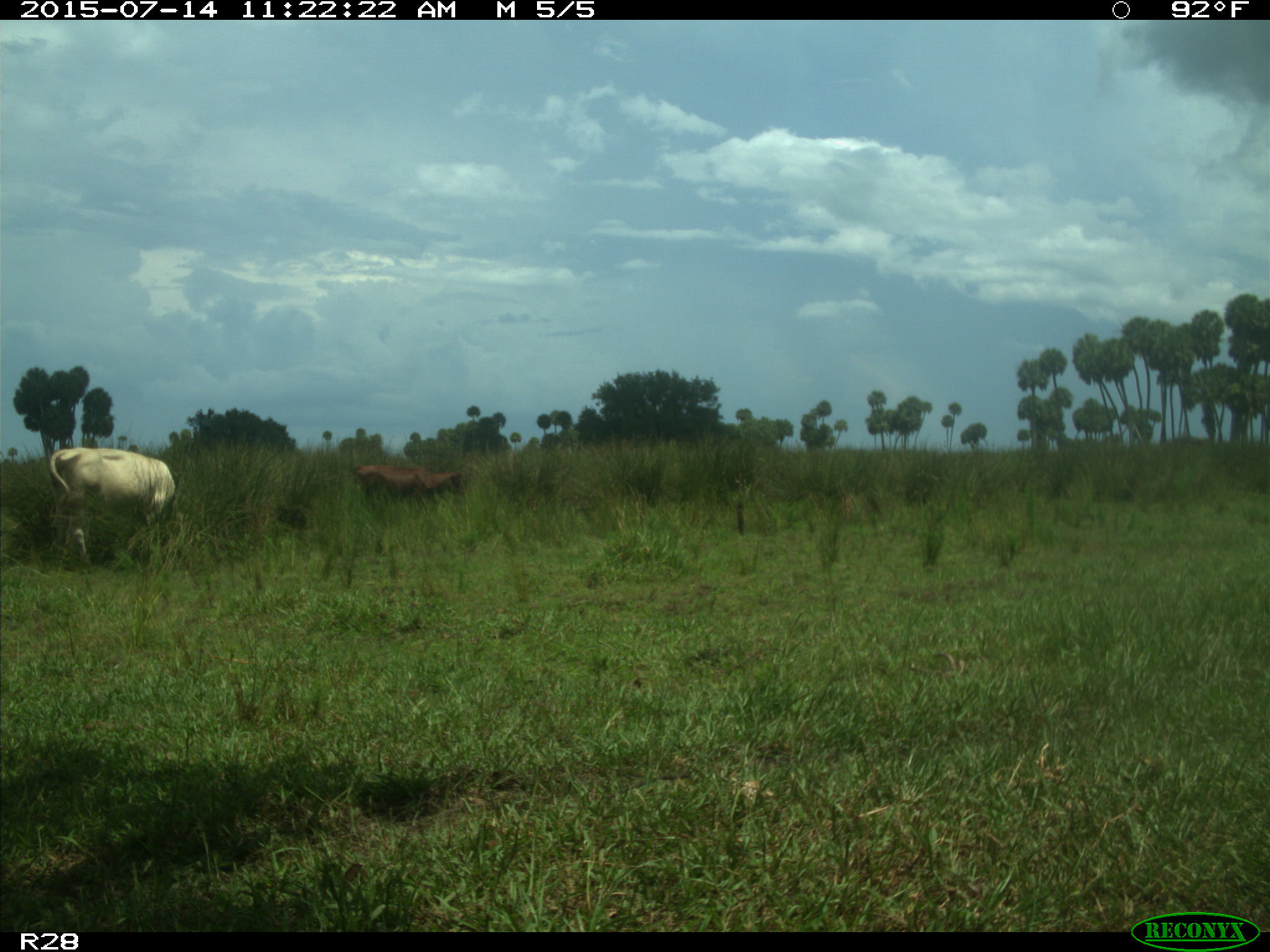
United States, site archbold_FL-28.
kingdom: Animalia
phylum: Chordata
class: Mammalia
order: Artiodactyla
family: Bovidae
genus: Bos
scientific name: Bos taurus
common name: domestic cow